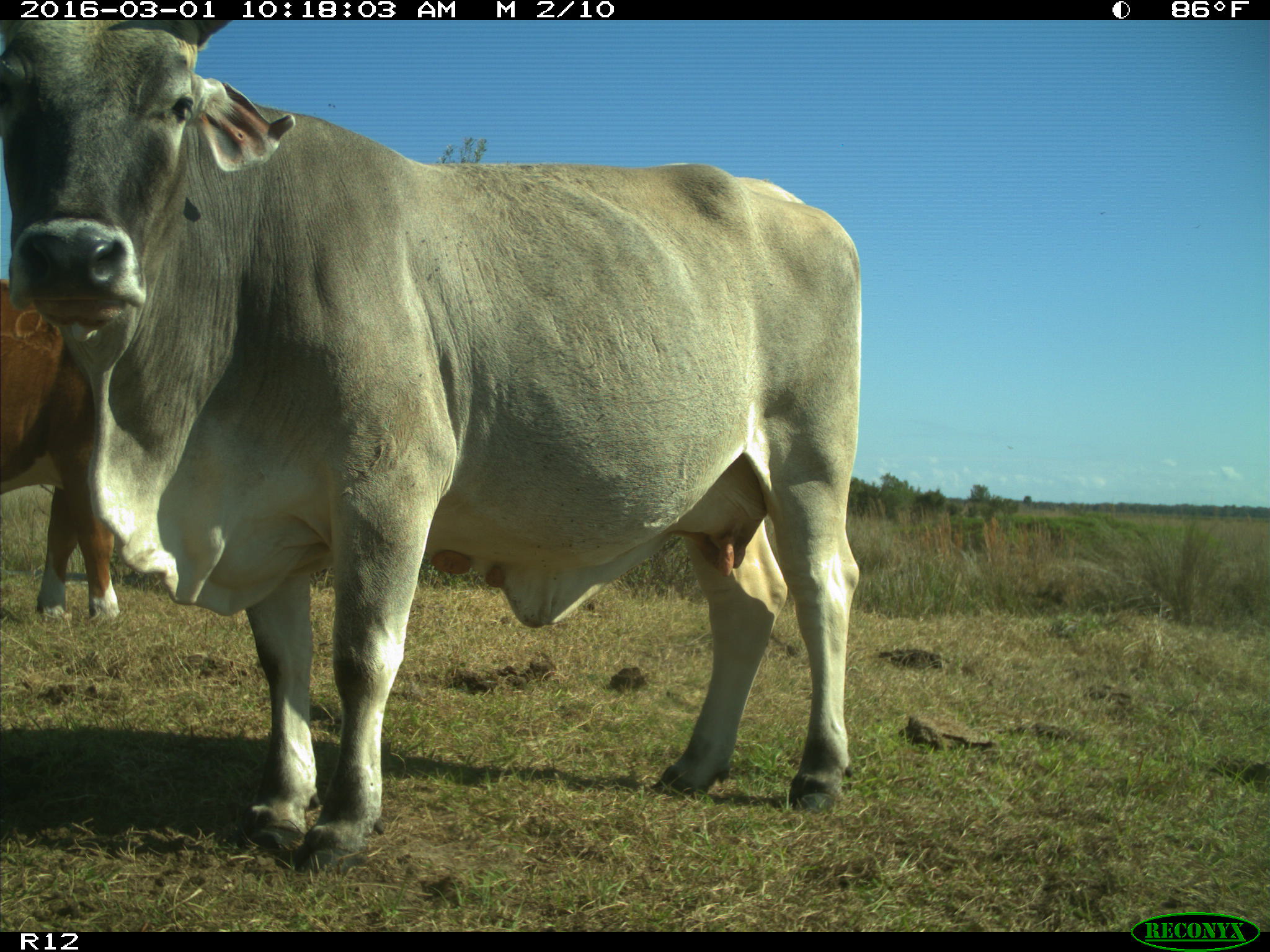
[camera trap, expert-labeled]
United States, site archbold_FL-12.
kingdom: Animalia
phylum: Chordata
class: Mammalia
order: Artiodactyla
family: Bovidae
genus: Bos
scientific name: Bos taurus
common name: domestic cow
Bos taurus (domestic cow).